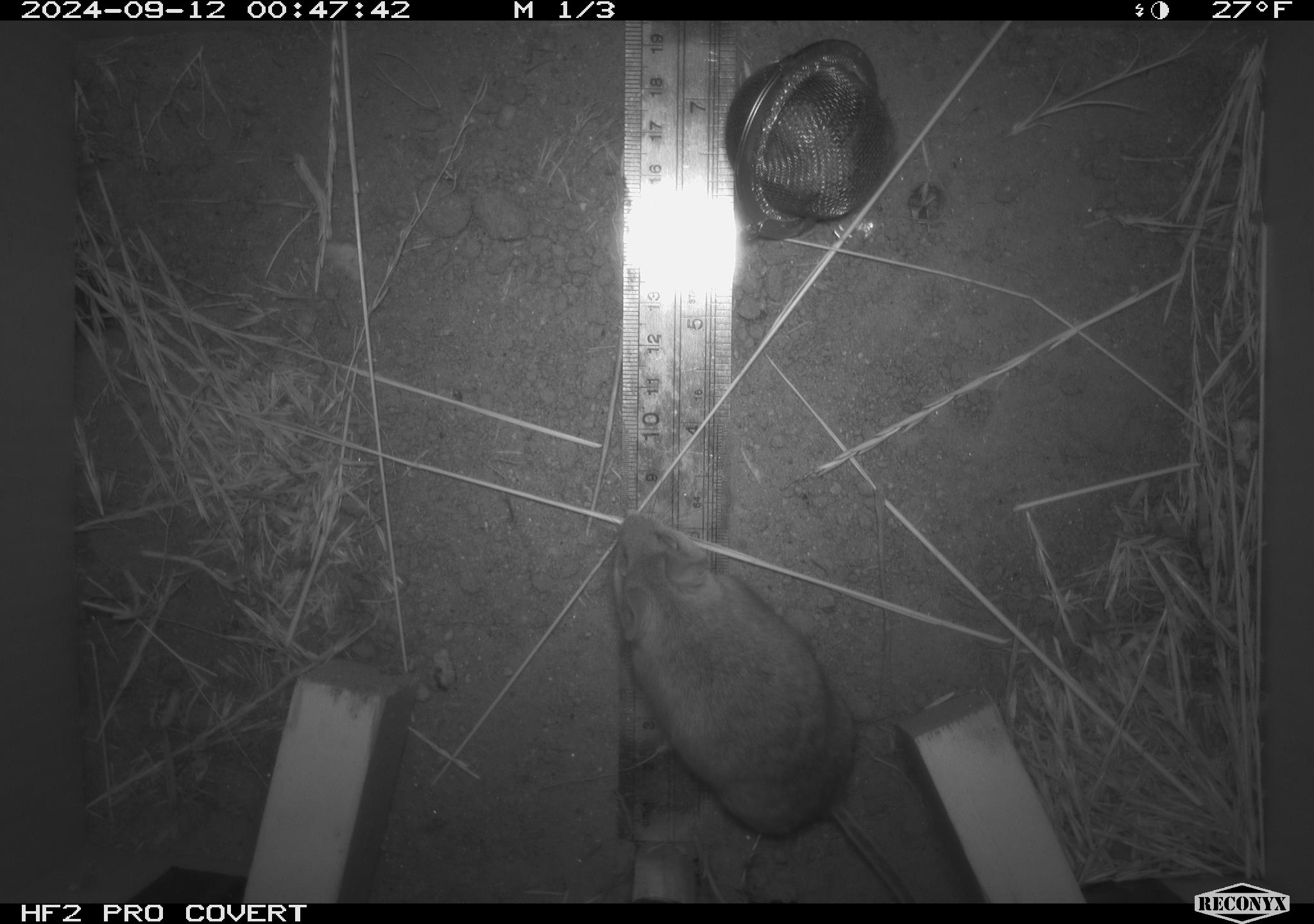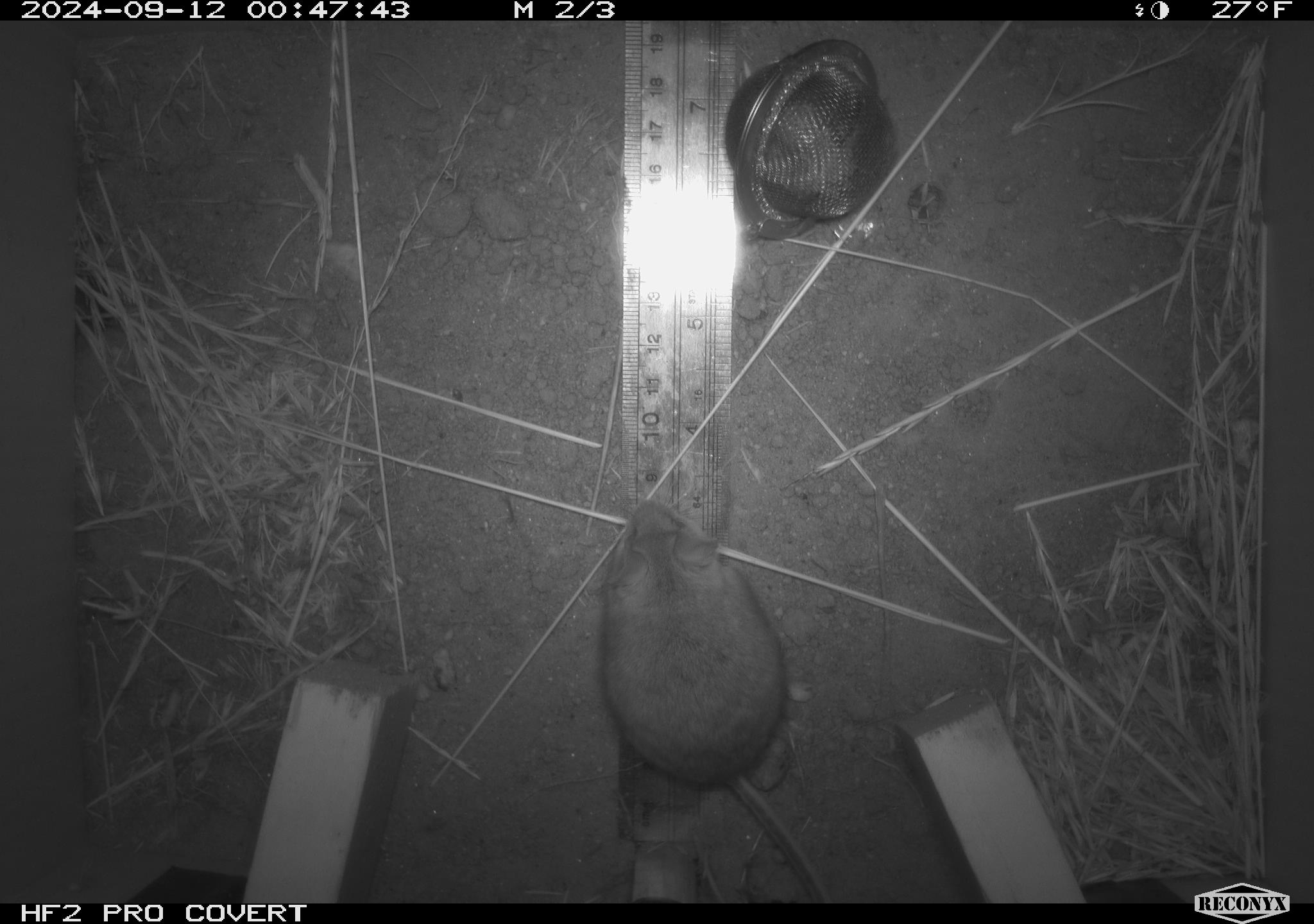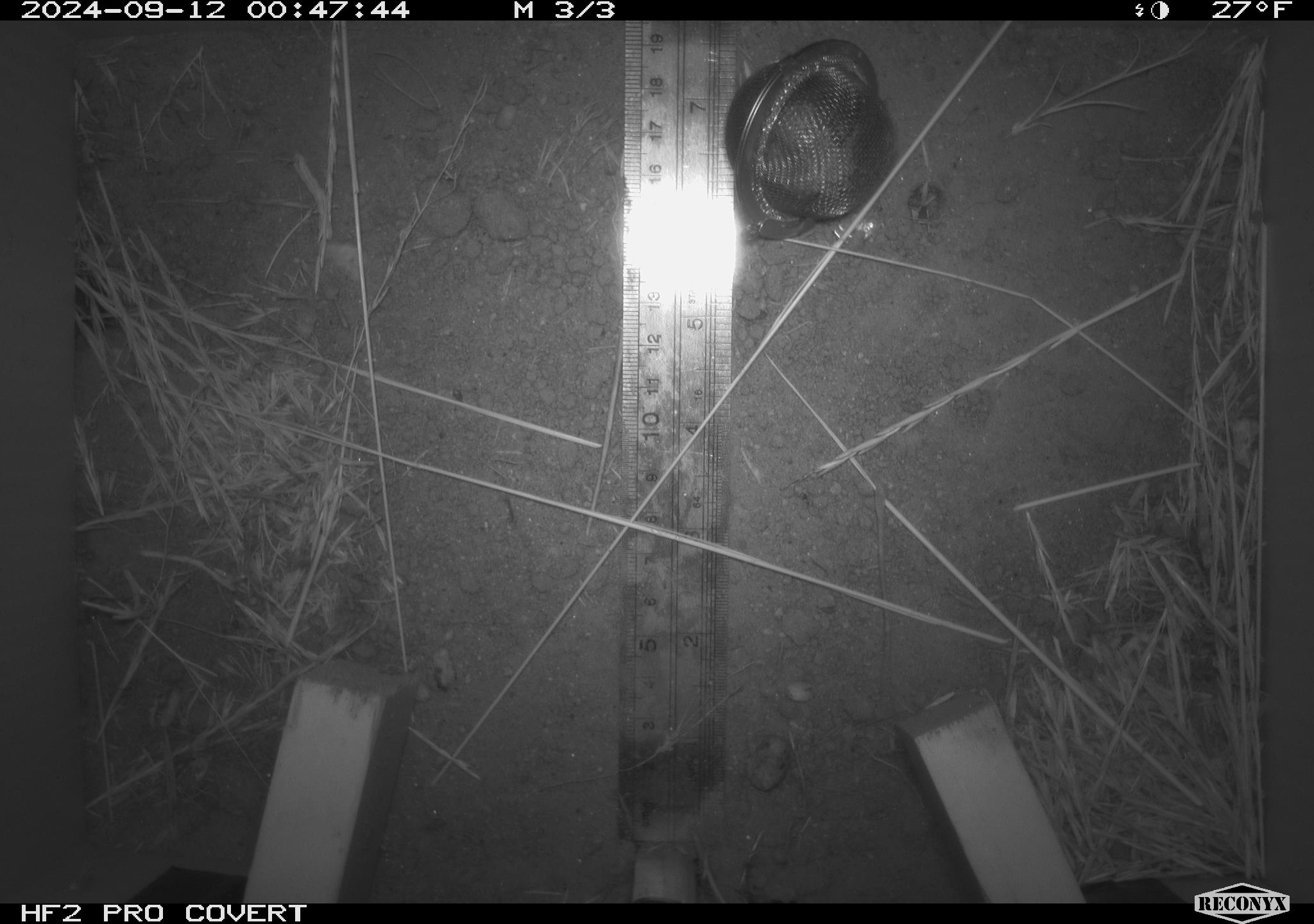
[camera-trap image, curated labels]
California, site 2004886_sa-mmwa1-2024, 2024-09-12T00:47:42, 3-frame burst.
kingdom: Animalia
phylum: Chordata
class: Mammalia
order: Rodentia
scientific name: Rodentia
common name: mouse species